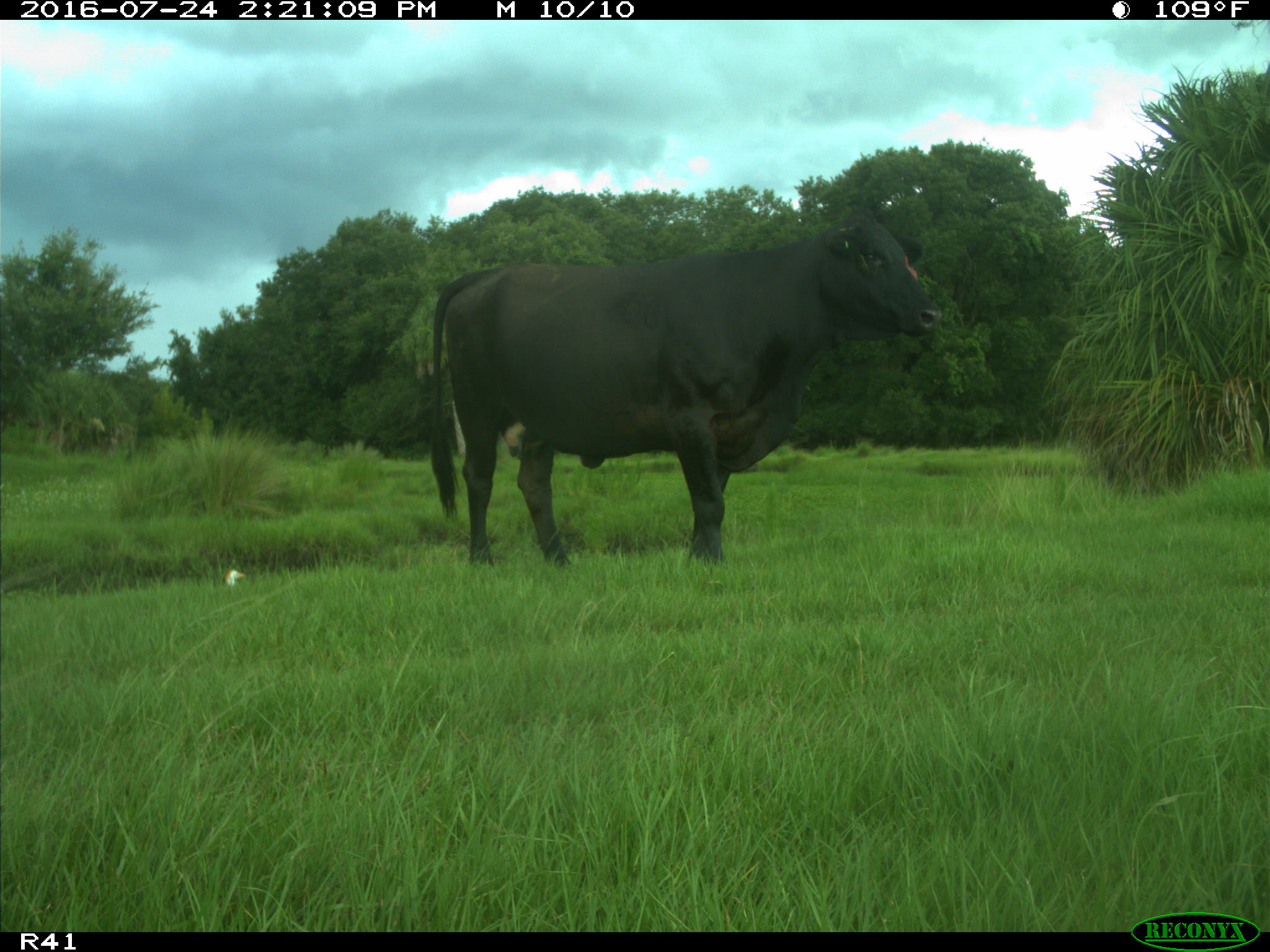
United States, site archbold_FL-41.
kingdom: Animalia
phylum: Chordata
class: Mammalia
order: Artiodactyla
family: Bovidae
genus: Bos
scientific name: Bos taurus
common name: domestic cow